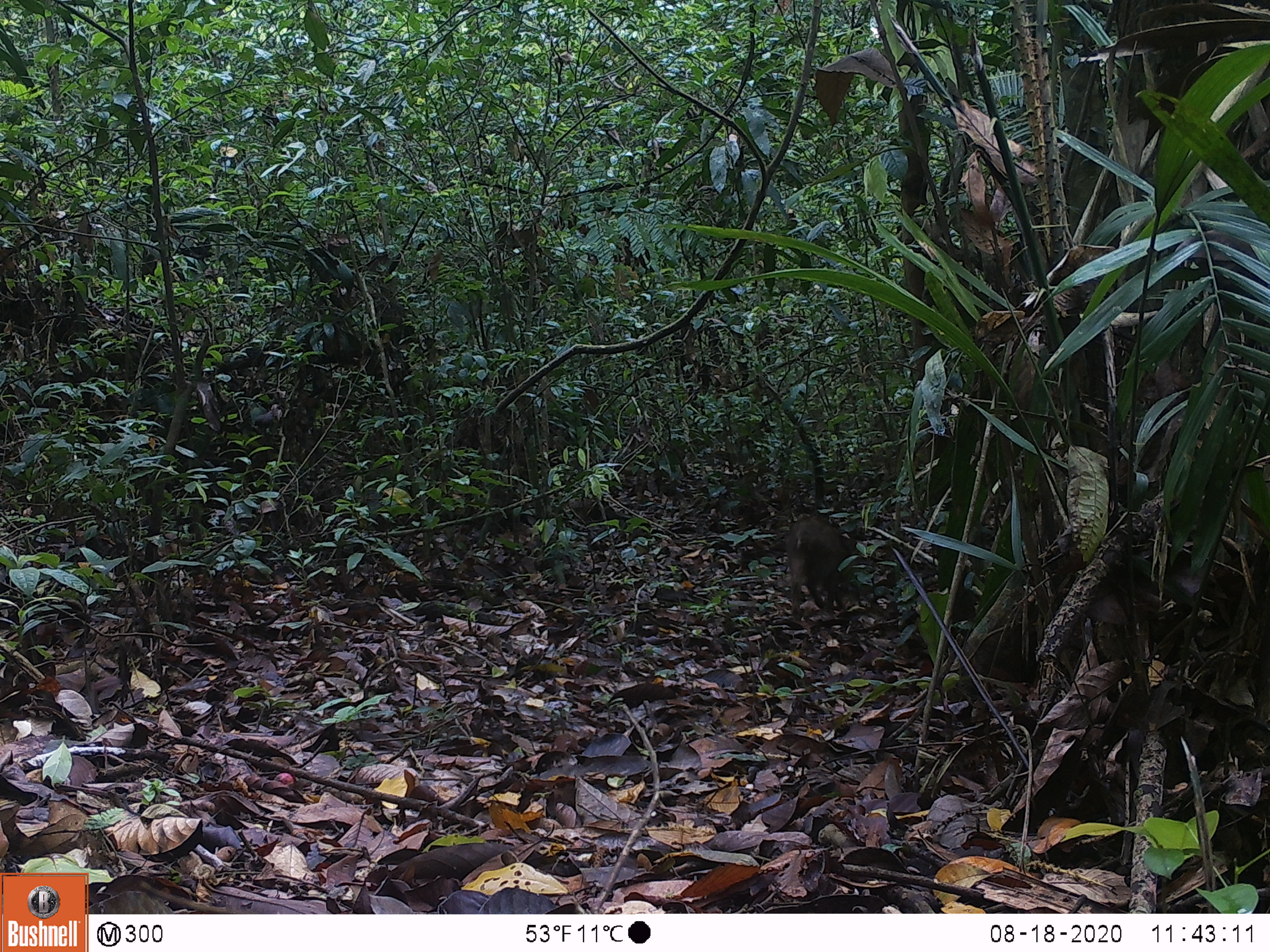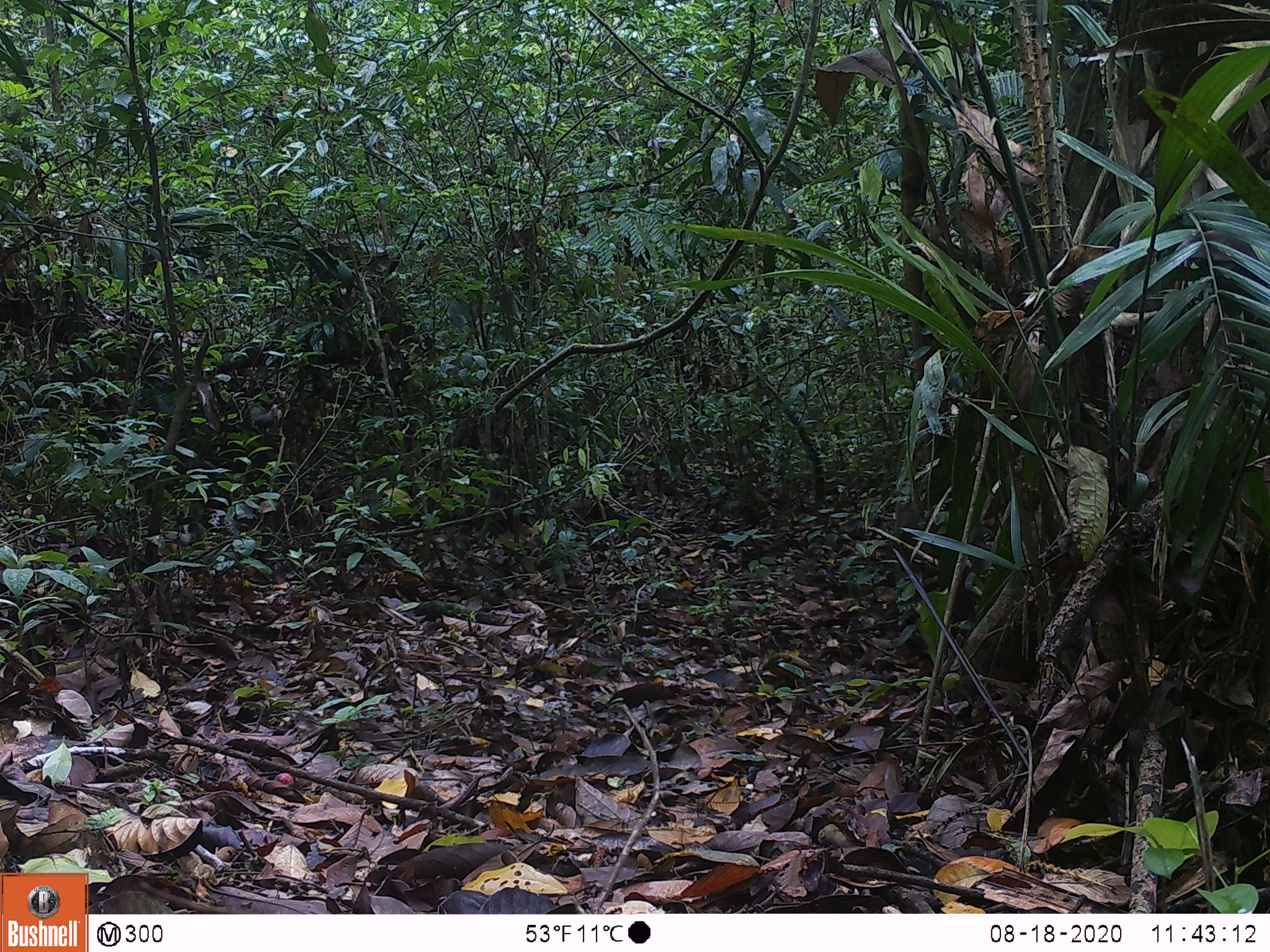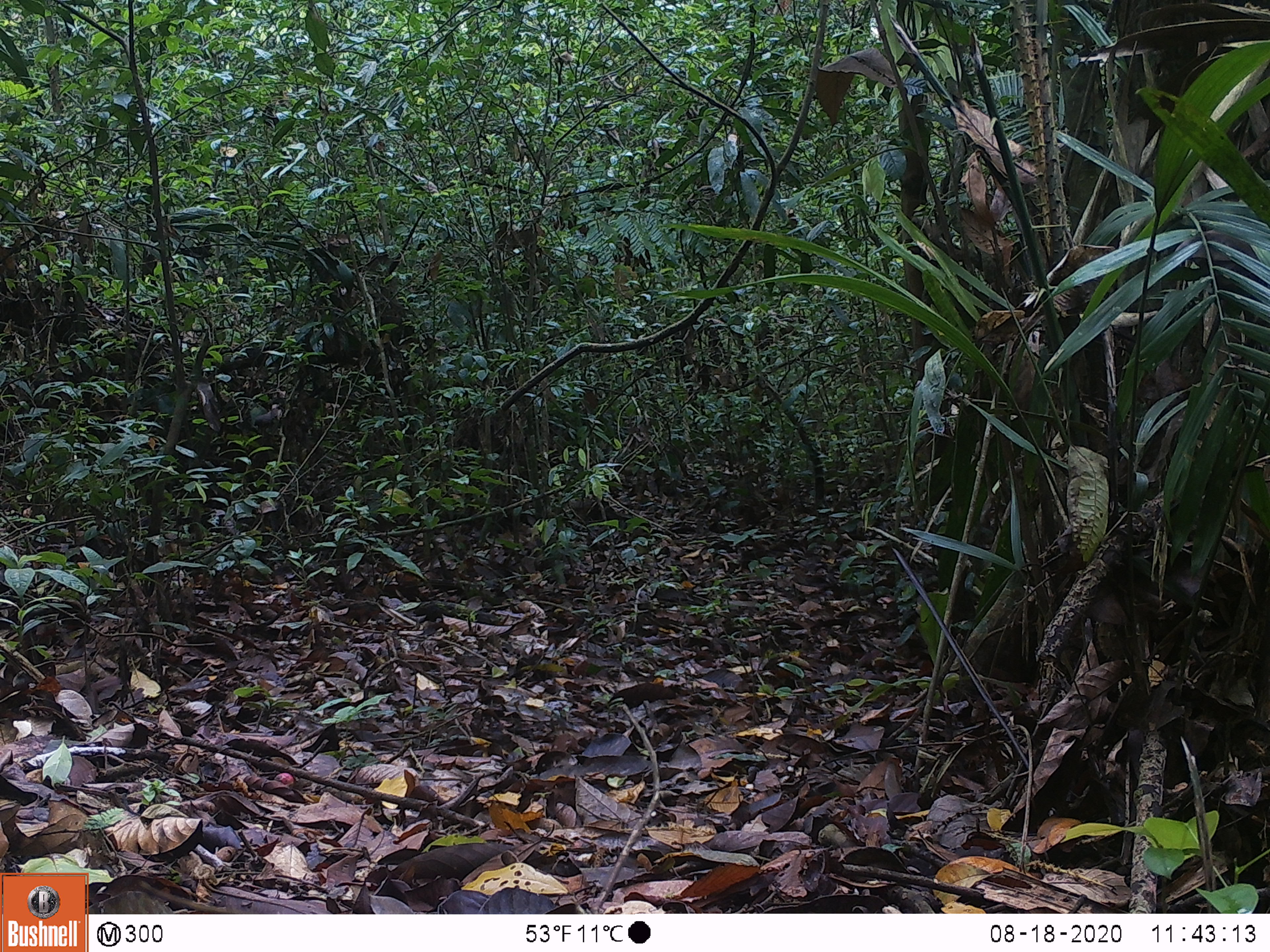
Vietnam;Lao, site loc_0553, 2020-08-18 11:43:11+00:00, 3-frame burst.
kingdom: Animalia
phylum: Chordata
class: Mammalia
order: Artiodactyla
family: Suidae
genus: Sus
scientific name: Sus scrofa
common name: eurasian wild pig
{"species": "eurasian wild pig (Sus scrofa)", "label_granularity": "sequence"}